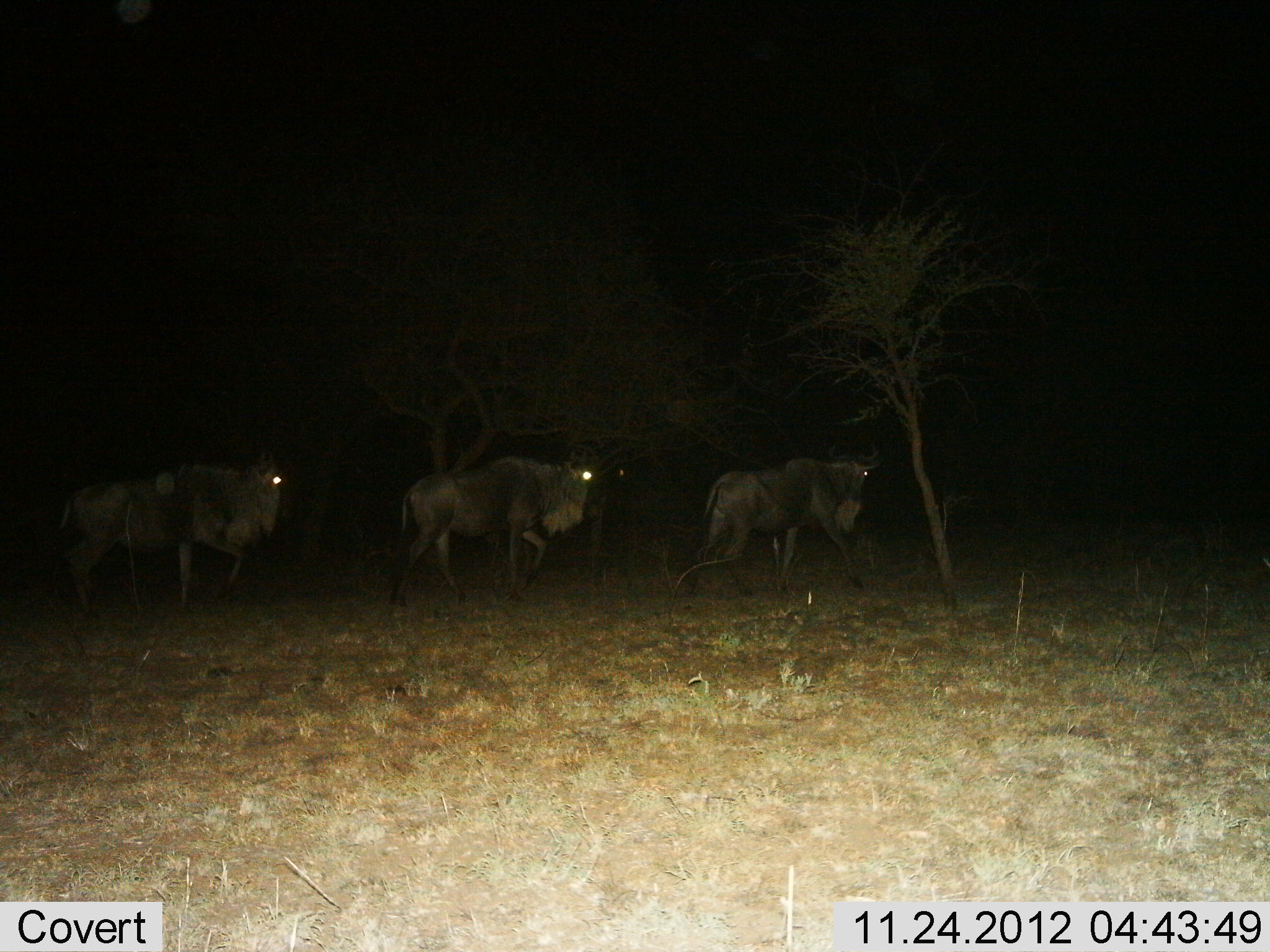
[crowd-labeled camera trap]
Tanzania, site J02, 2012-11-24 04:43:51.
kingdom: Animalia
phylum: Chordata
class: Mammalia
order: Artiodactyla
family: Bovidae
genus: Connochaetes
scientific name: Connochaetes taurinus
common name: blue wildebeest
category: wildebeest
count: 3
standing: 3%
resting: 0%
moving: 100%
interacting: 0%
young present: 0%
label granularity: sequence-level